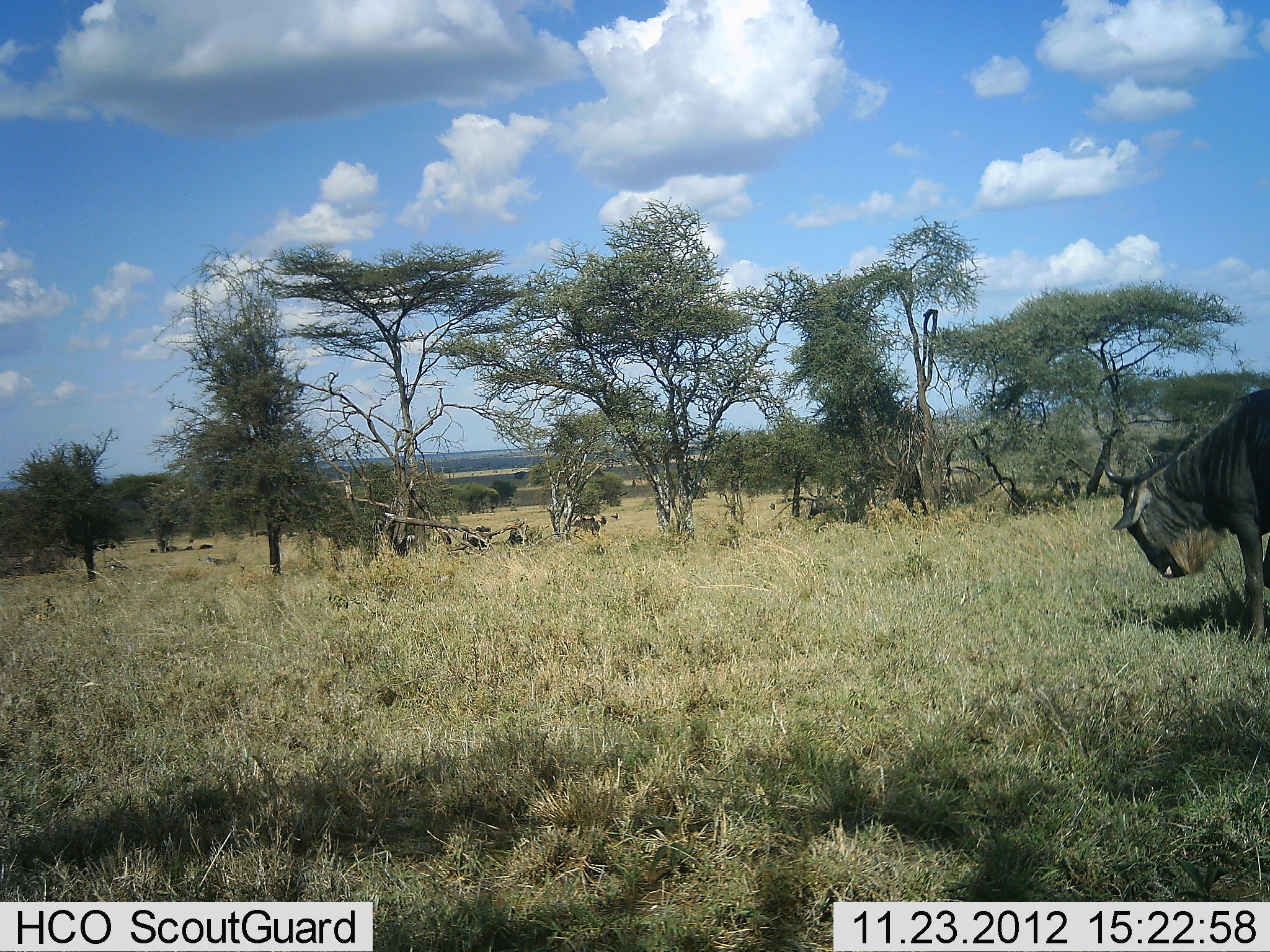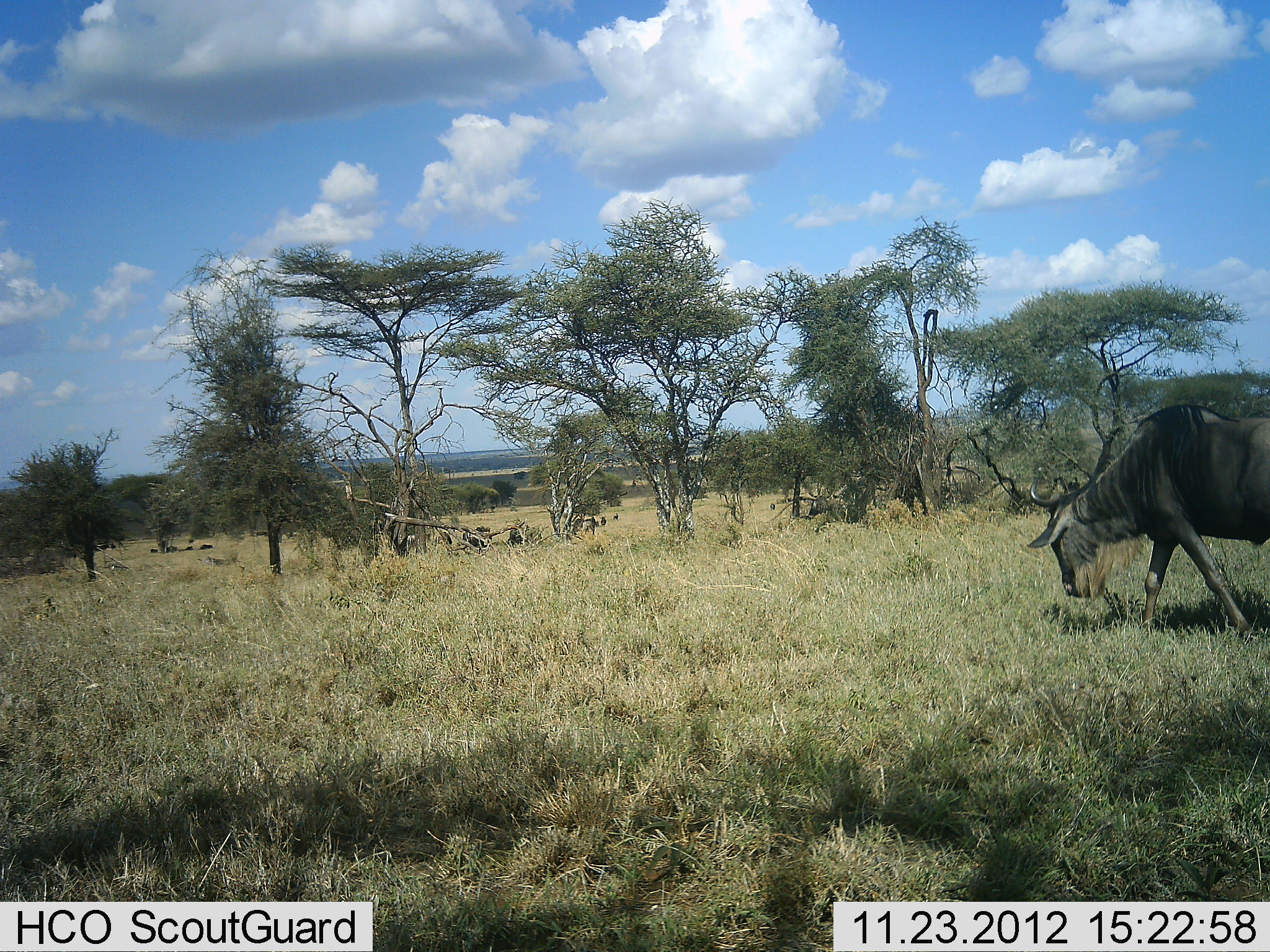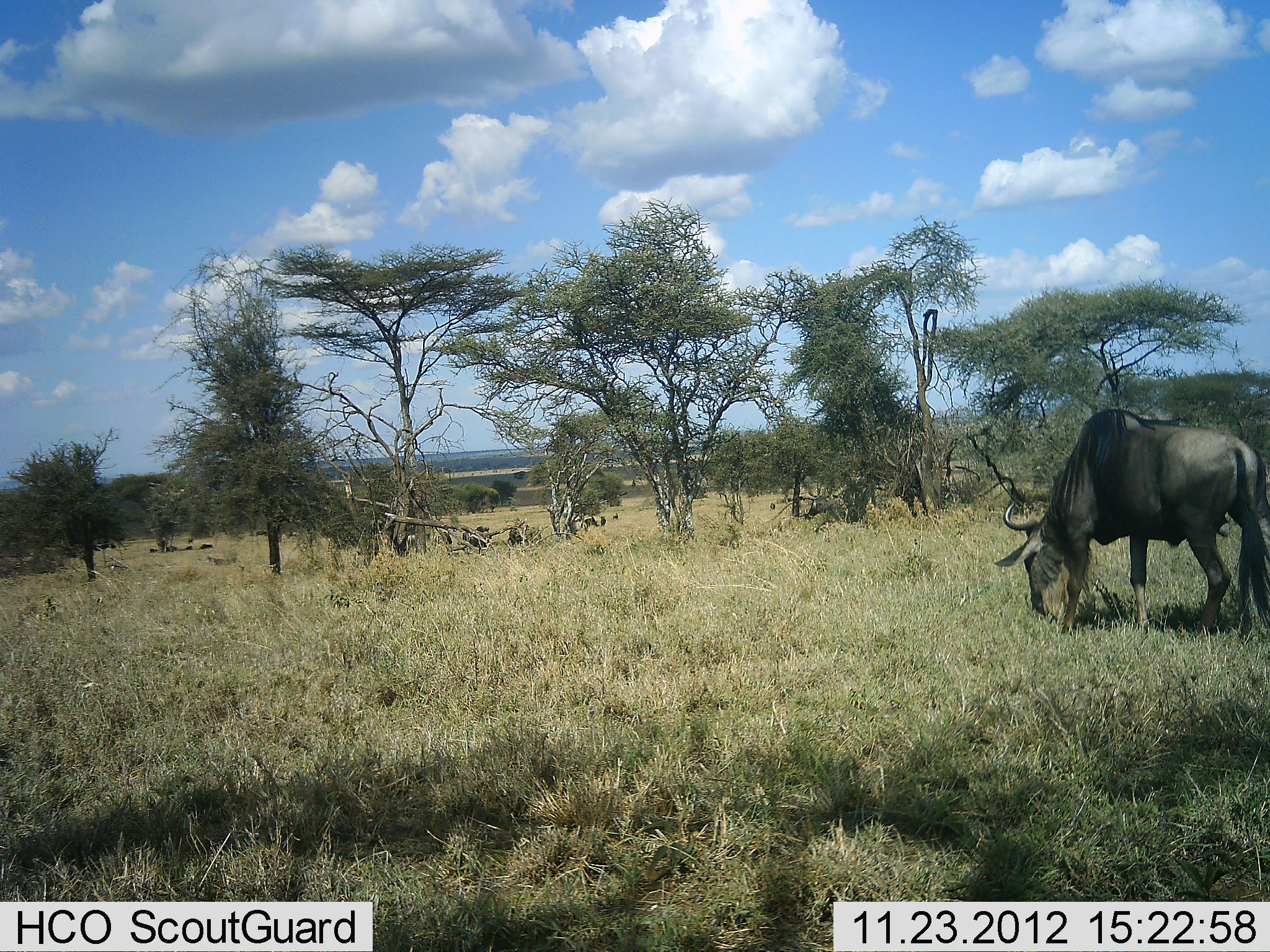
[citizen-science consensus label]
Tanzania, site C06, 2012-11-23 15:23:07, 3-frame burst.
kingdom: Animalia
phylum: Chordata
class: Mammalia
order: Artiodactyla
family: Bovidae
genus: Connochaetes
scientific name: Connochaetes taurinus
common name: blue wildebeest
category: wildebeest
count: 1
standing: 20%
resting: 5%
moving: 85%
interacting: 0%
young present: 0%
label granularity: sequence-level